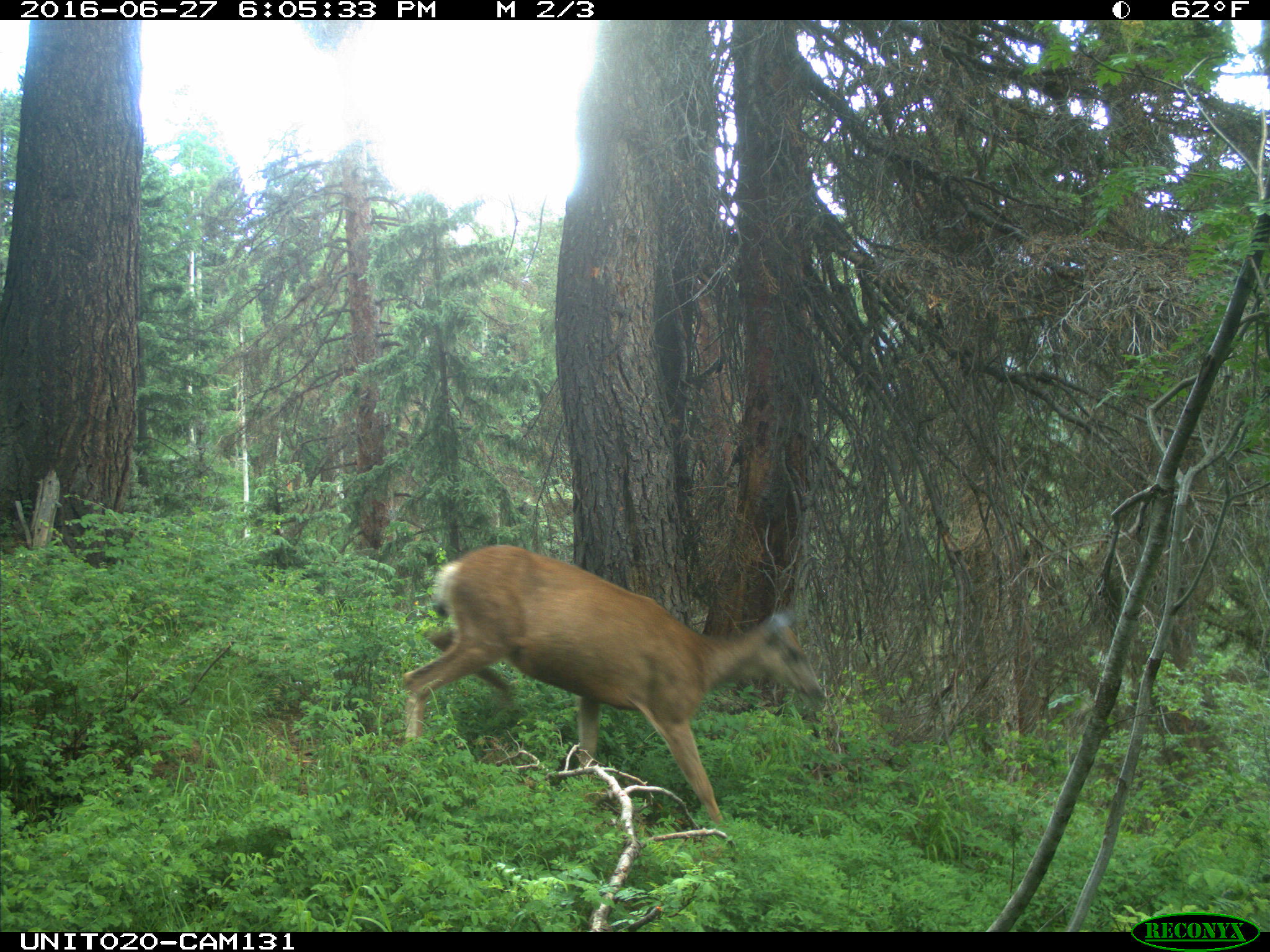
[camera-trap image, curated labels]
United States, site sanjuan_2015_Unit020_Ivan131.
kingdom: Animalia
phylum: Chordata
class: Mammalia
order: Artiodactyla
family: Cervidae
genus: Odocoileus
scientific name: Odocoileus hemionus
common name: mule deer